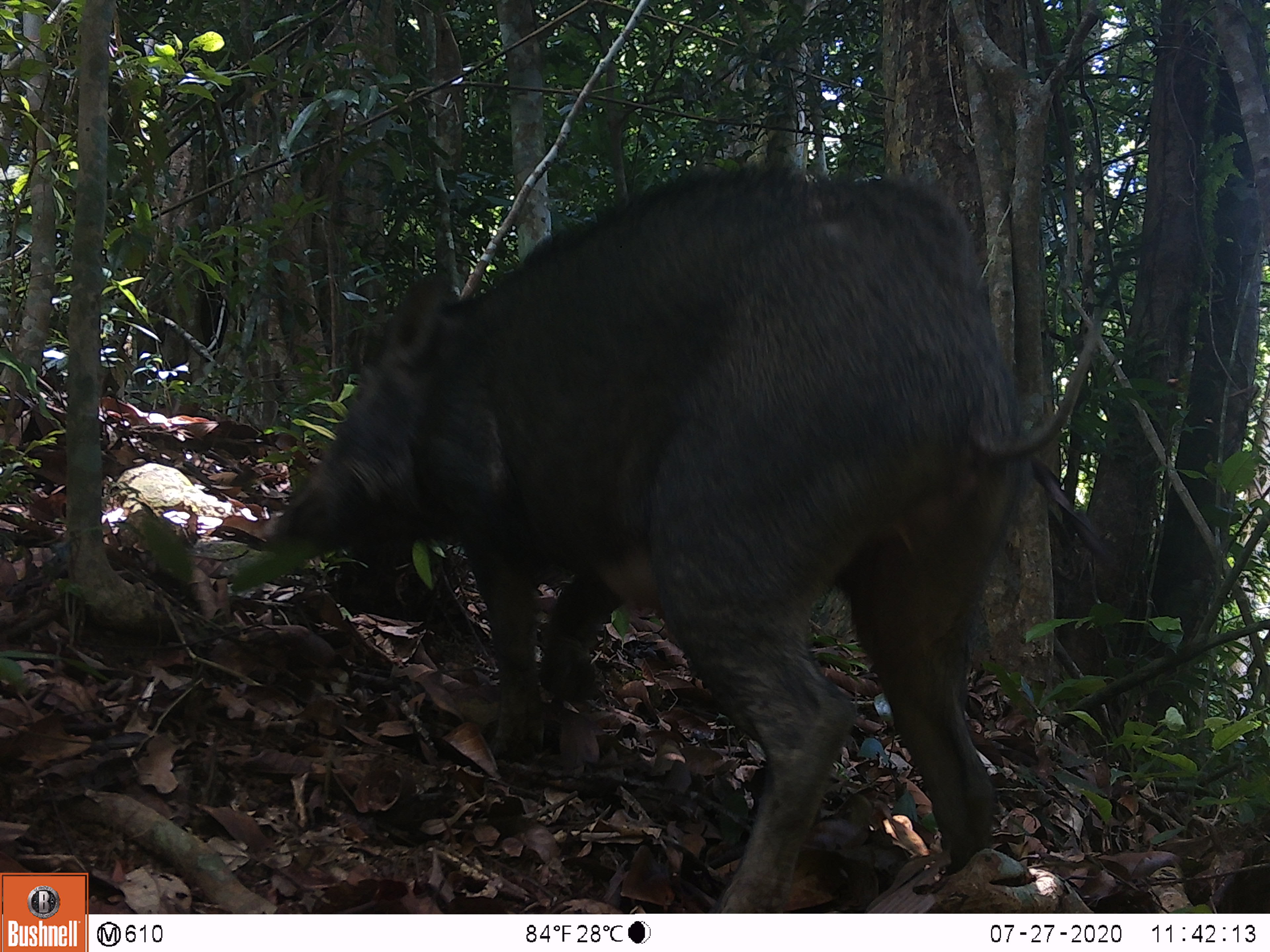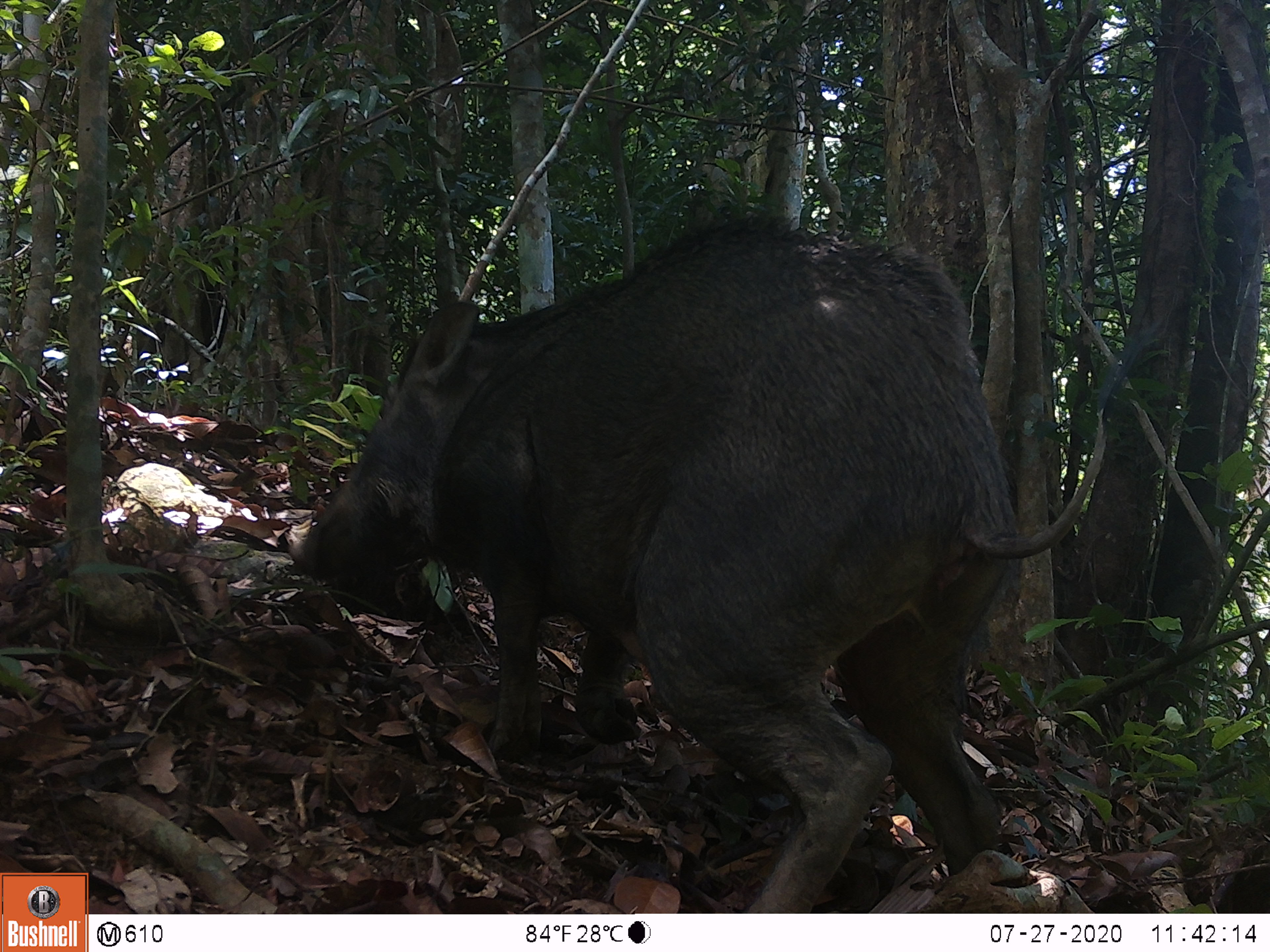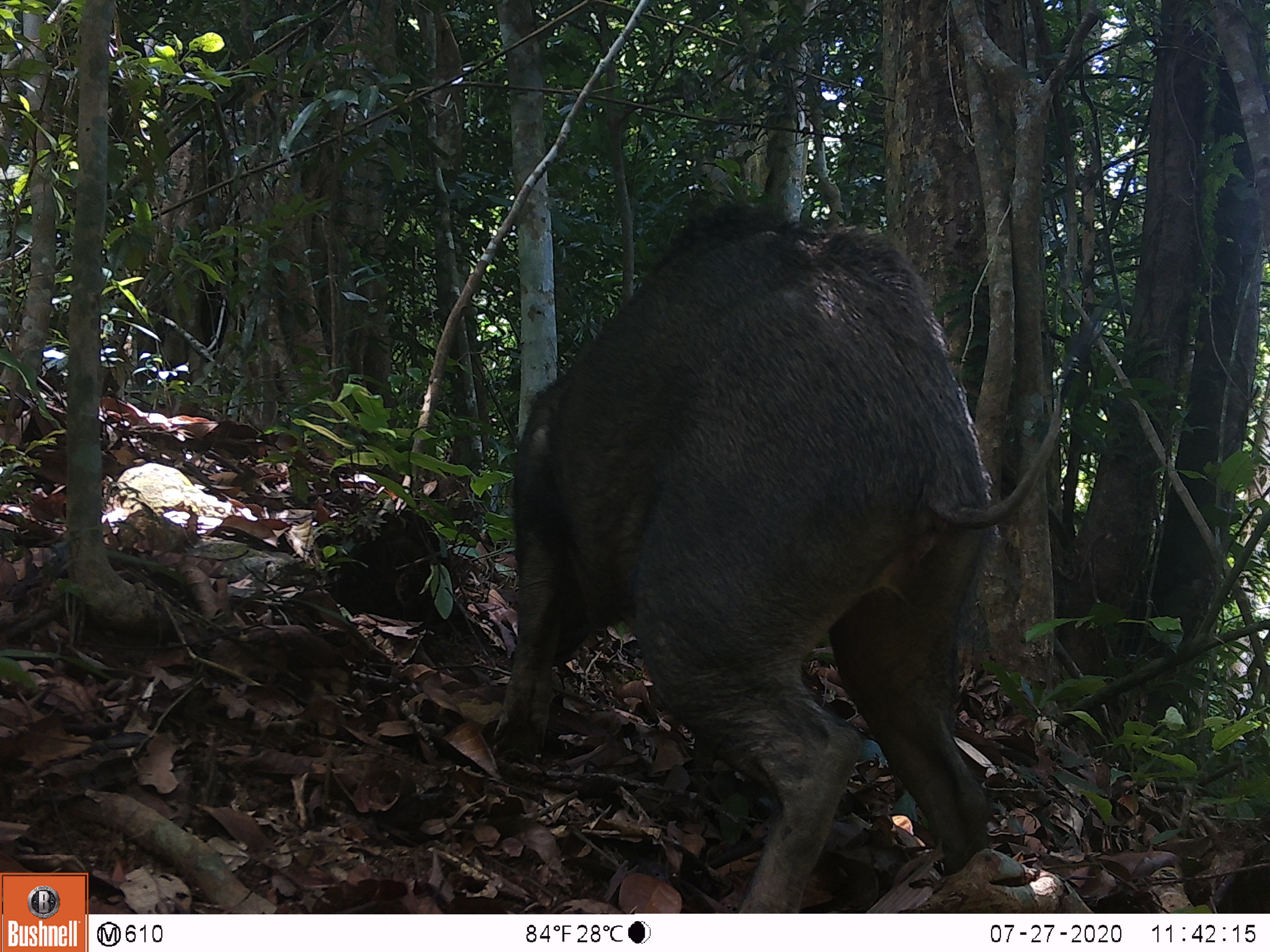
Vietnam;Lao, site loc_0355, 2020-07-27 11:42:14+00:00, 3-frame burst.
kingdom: Animalia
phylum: Chordata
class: Mammalia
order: Artiodactyla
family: Suidae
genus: Sus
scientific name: Sus scrofa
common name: eurasian wild pig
Eurasian wild pig (Sus scrofa). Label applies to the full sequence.